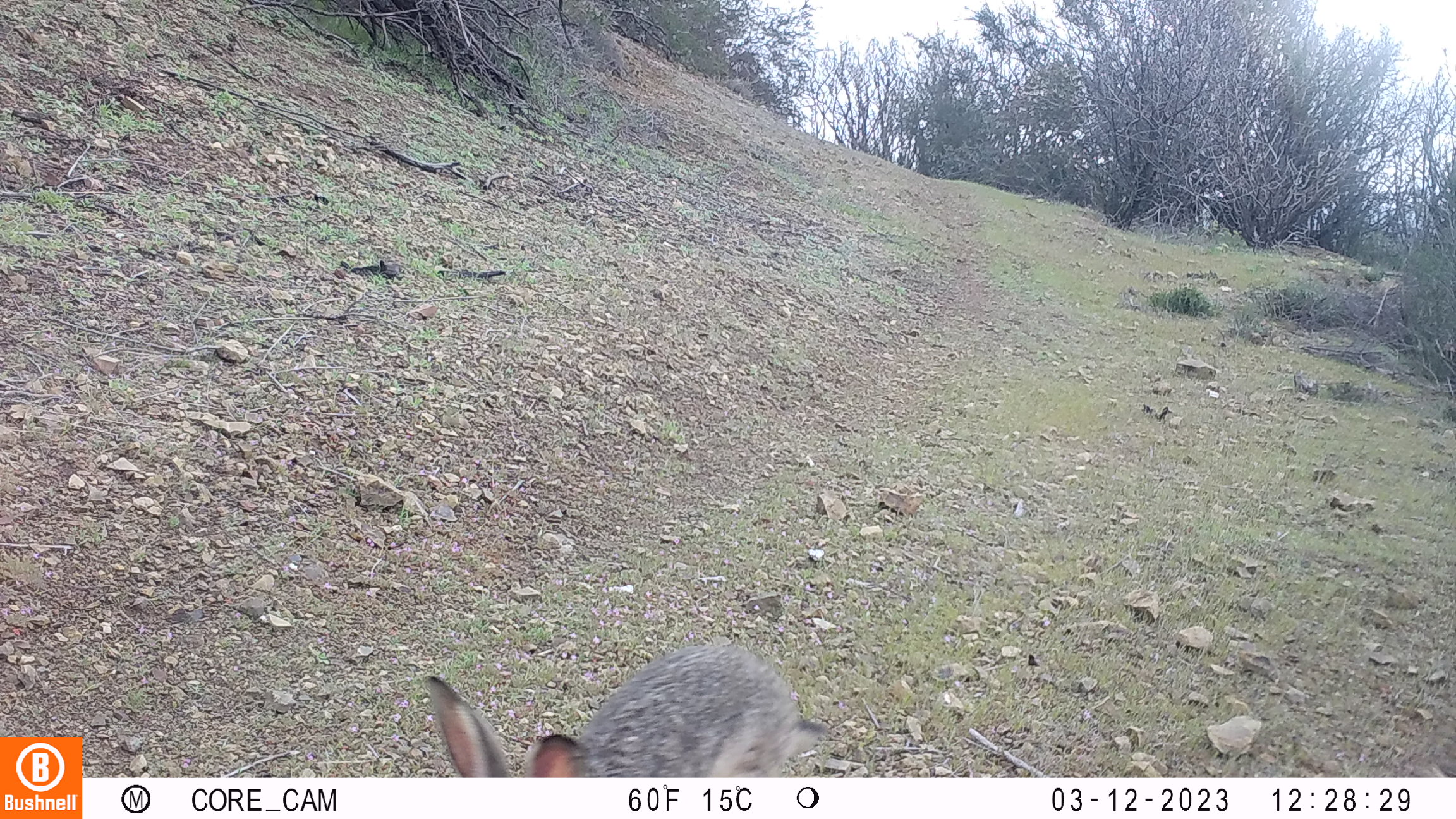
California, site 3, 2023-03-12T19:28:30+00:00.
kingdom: Animalia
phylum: Chordata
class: Mammalia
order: Lagomorpha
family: Leporidae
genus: Lepus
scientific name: Lepus californicus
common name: black-tailed jackrabbit